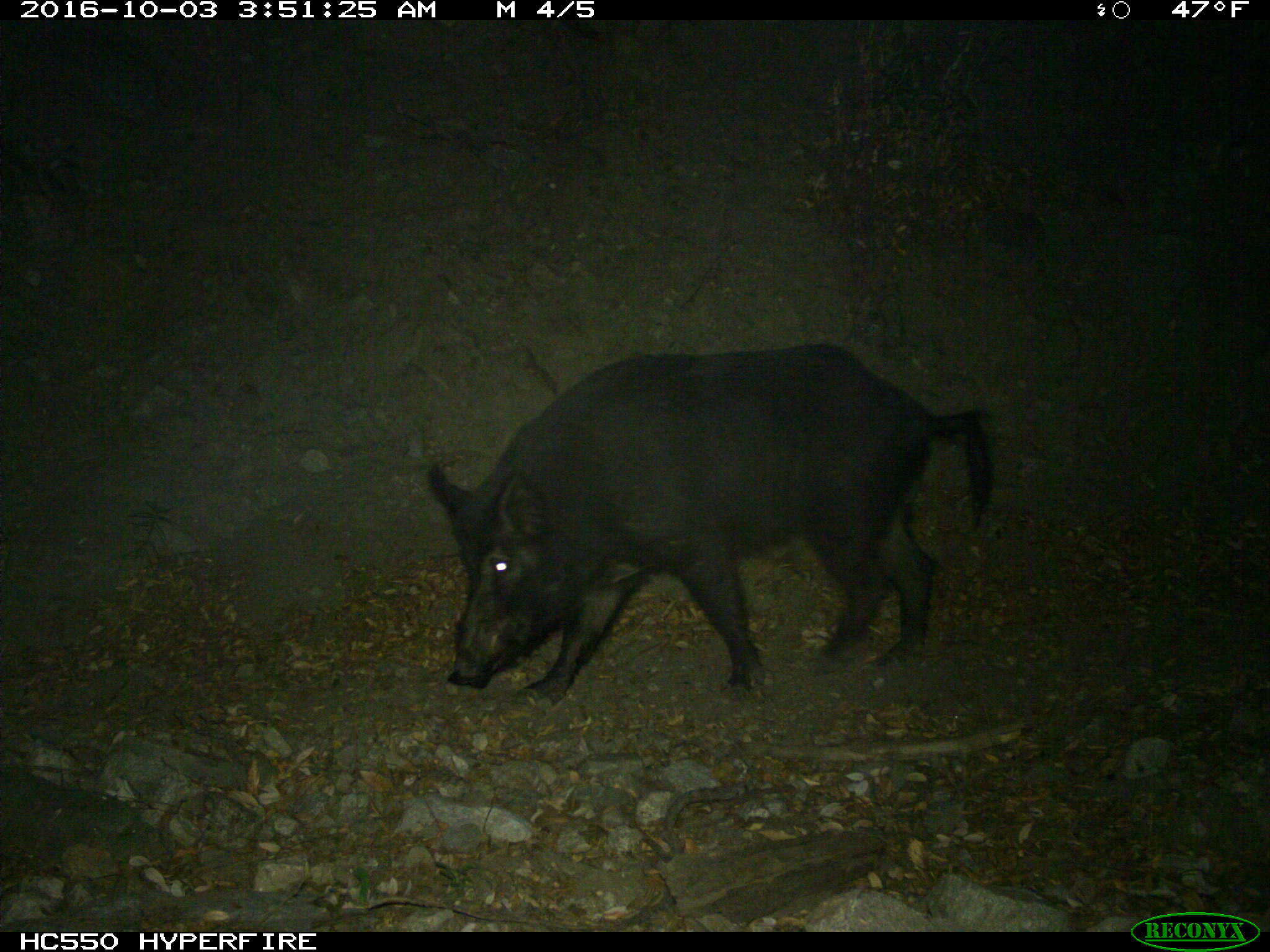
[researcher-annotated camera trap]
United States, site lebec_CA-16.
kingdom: Animalia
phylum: Chordata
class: Mammalia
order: Artiodactyla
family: Suidae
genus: Sus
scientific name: Sus scrofa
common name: wild boar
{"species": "Sus scrofa (wild boar)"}